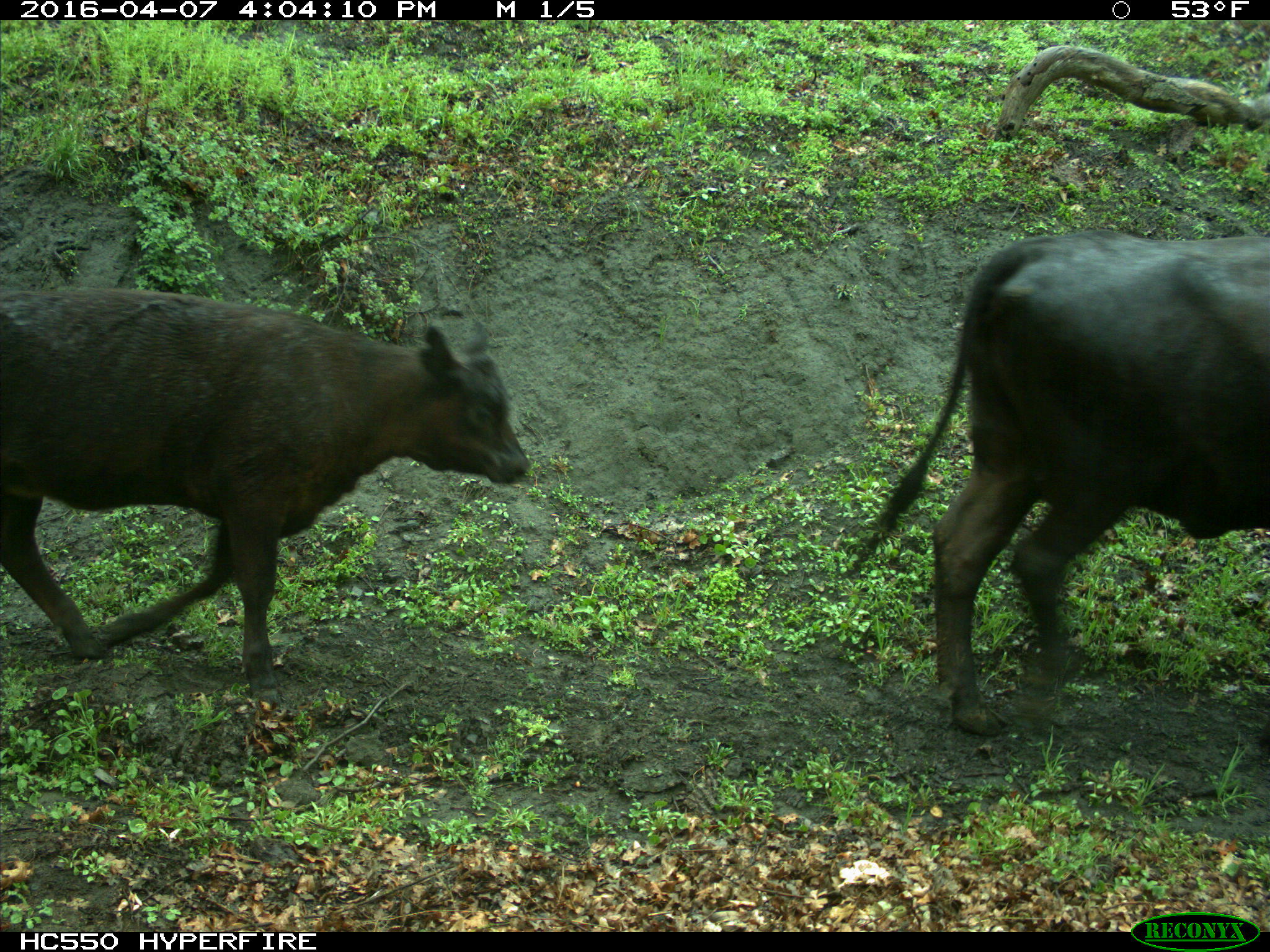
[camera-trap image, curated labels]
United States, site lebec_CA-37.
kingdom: Animalia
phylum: Chordata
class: Mammalia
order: Artiodactyla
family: Bovidae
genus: Bos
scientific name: Bos taurus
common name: domestic cow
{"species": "Bos taurus (domestic cow)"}